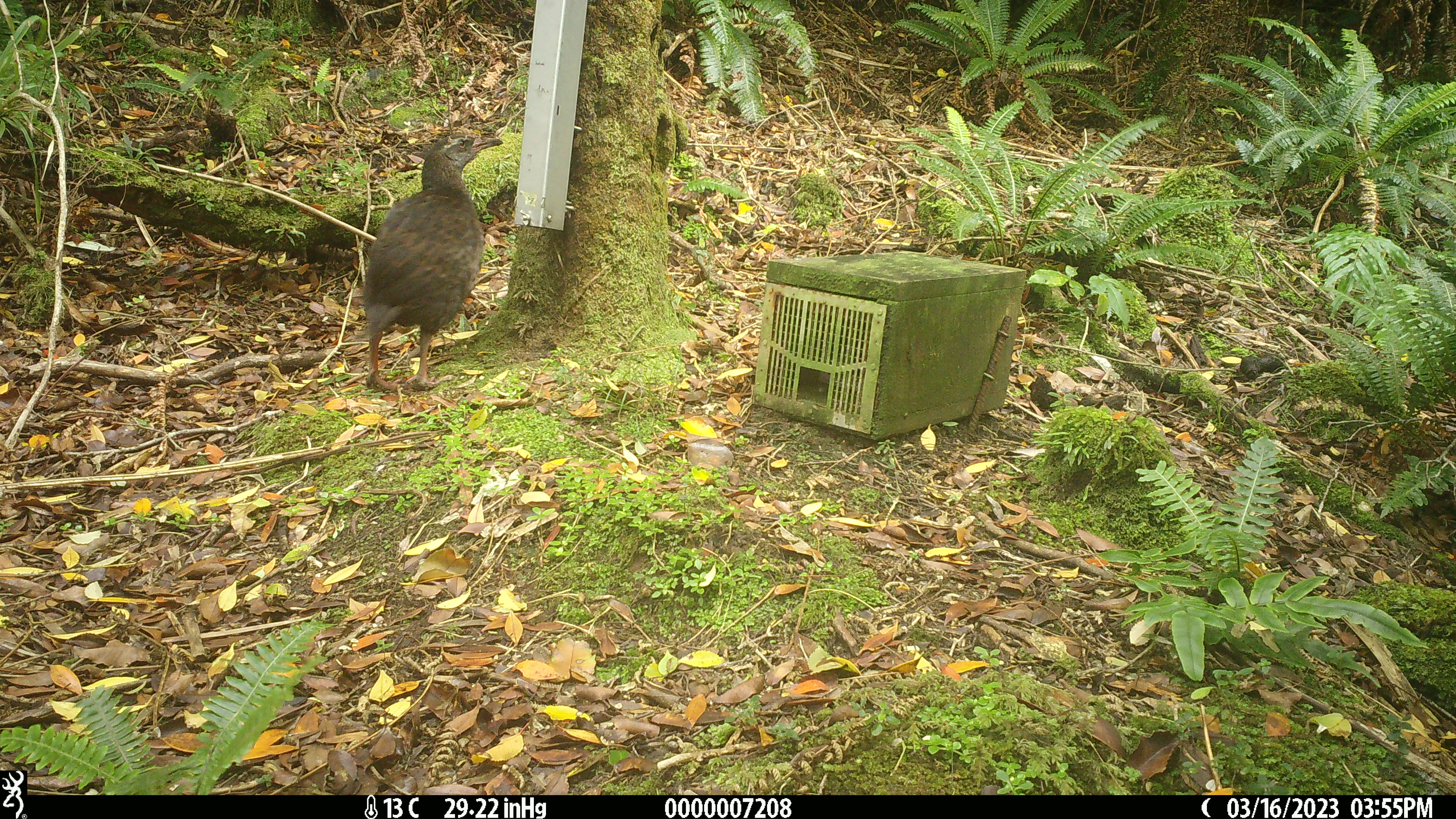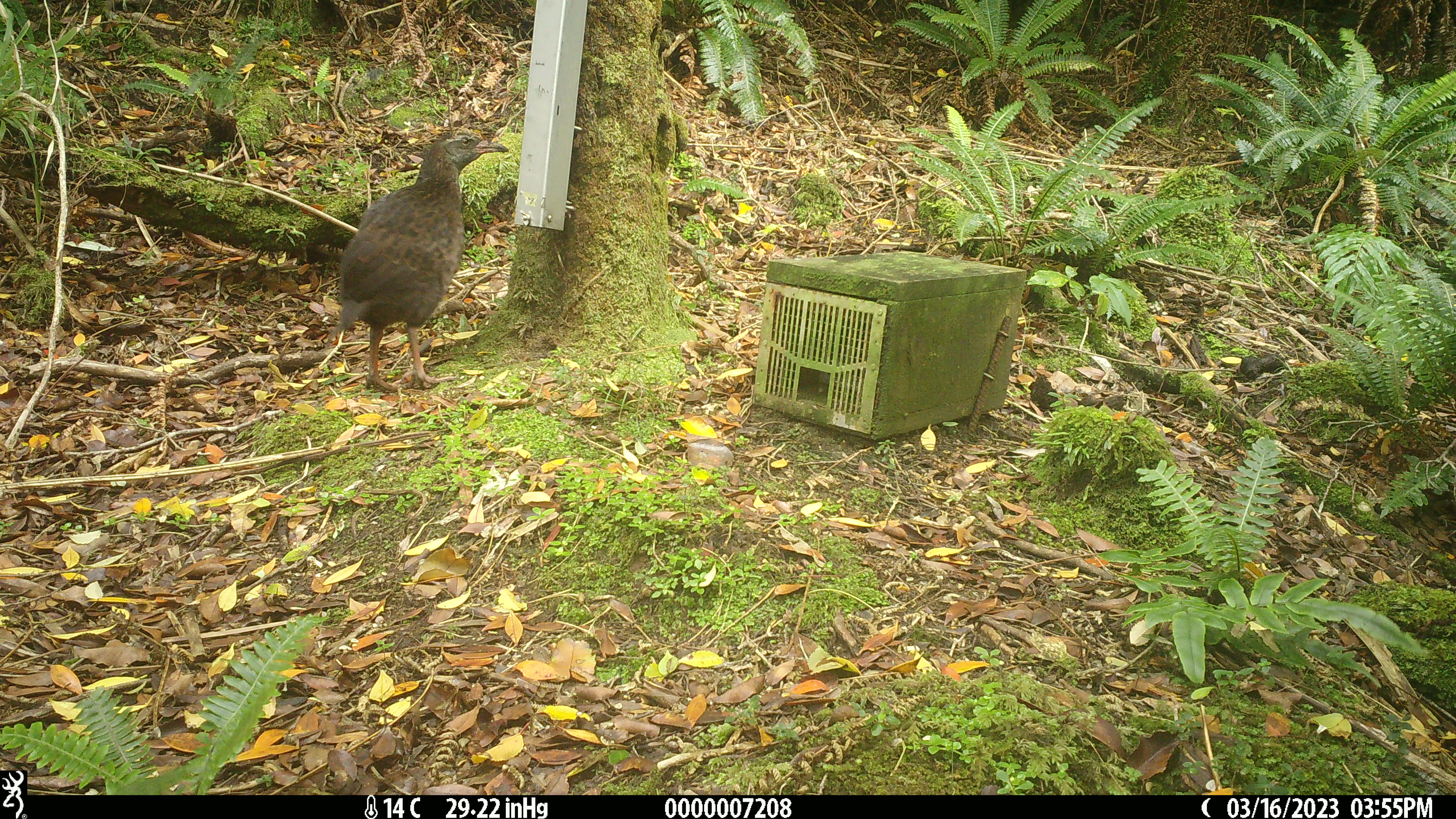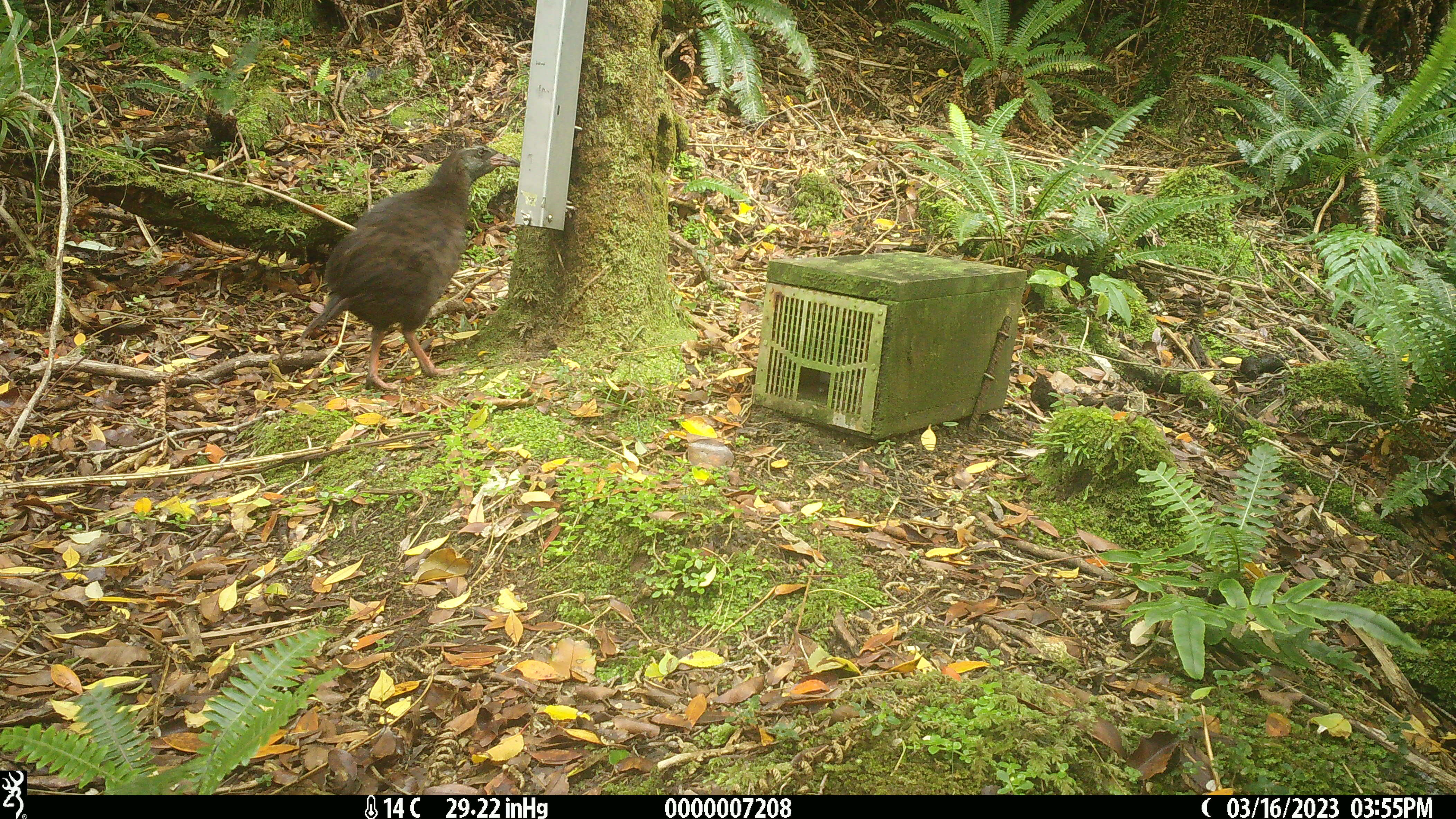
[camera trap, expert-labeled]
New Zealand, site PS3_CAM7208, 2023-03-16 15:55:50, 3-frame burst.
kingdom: Animalia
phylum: Chordata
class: Aves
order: Gruiformes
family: Rallidae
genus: Gallirallus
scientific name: Gallirallus australis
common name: weka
Weka (Gallirallus australis).